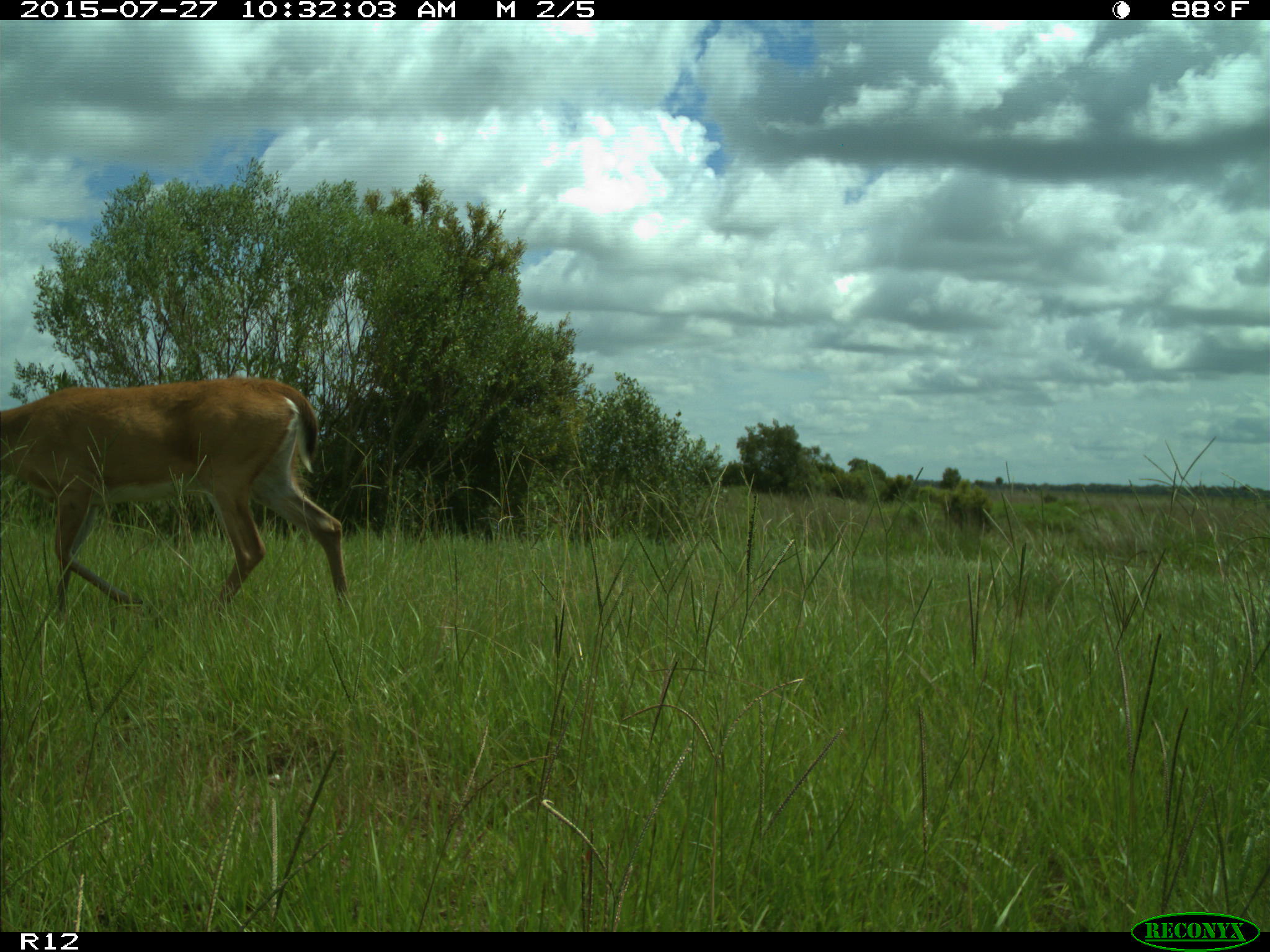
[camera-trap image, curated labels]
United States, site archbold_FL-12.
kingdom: Animalia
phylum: Chordata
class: Mammalia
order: Artiodactyla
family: Cervidae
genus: Odocoileus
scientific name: Odocoileus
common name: deer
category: unidentified deer